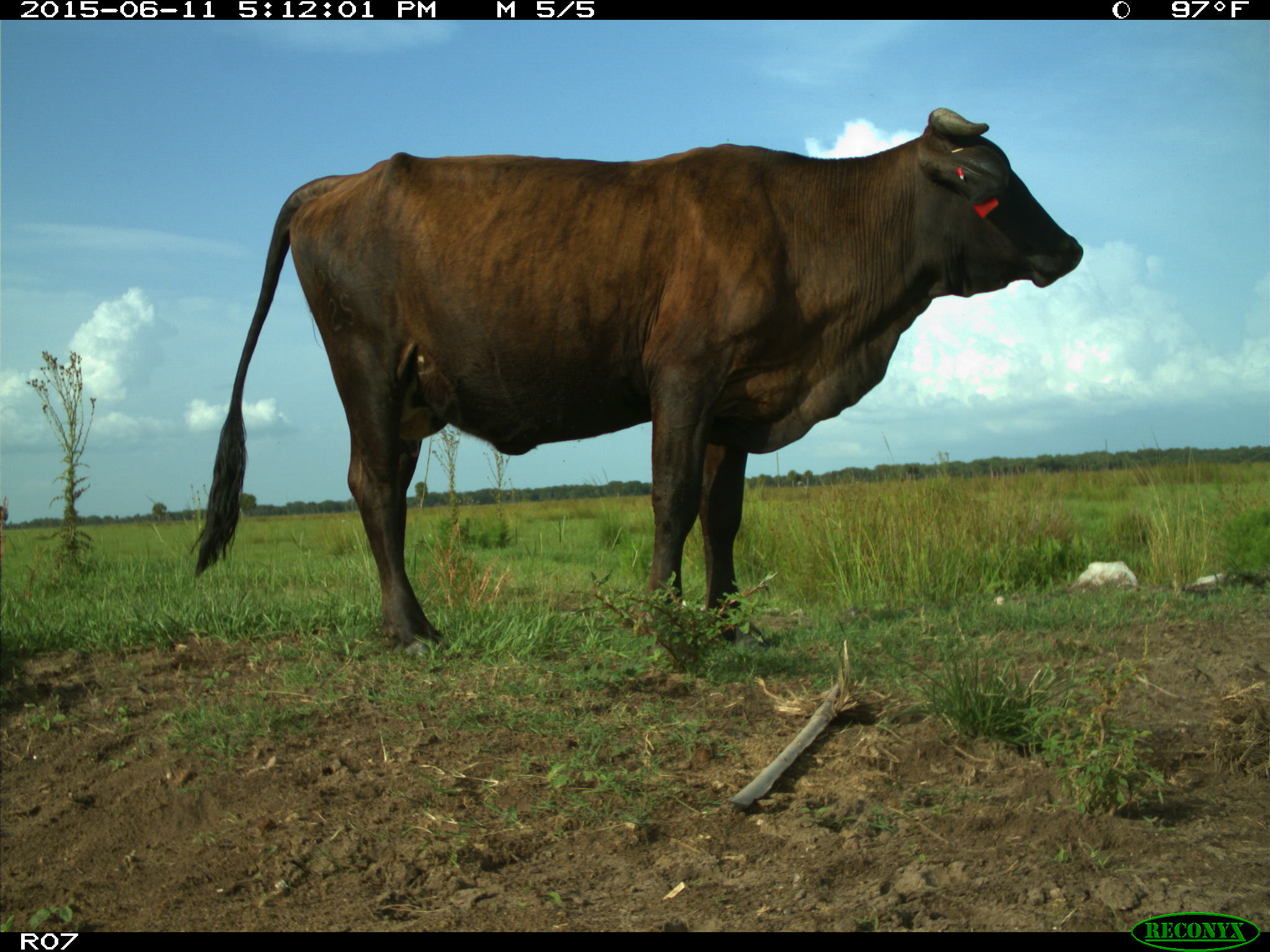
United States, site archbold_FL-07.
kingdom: Animalia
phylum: Chordata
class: Mammalia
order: Artiodactyla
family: Bovidae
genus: Bos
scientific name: Bos taurus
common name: domestic cow